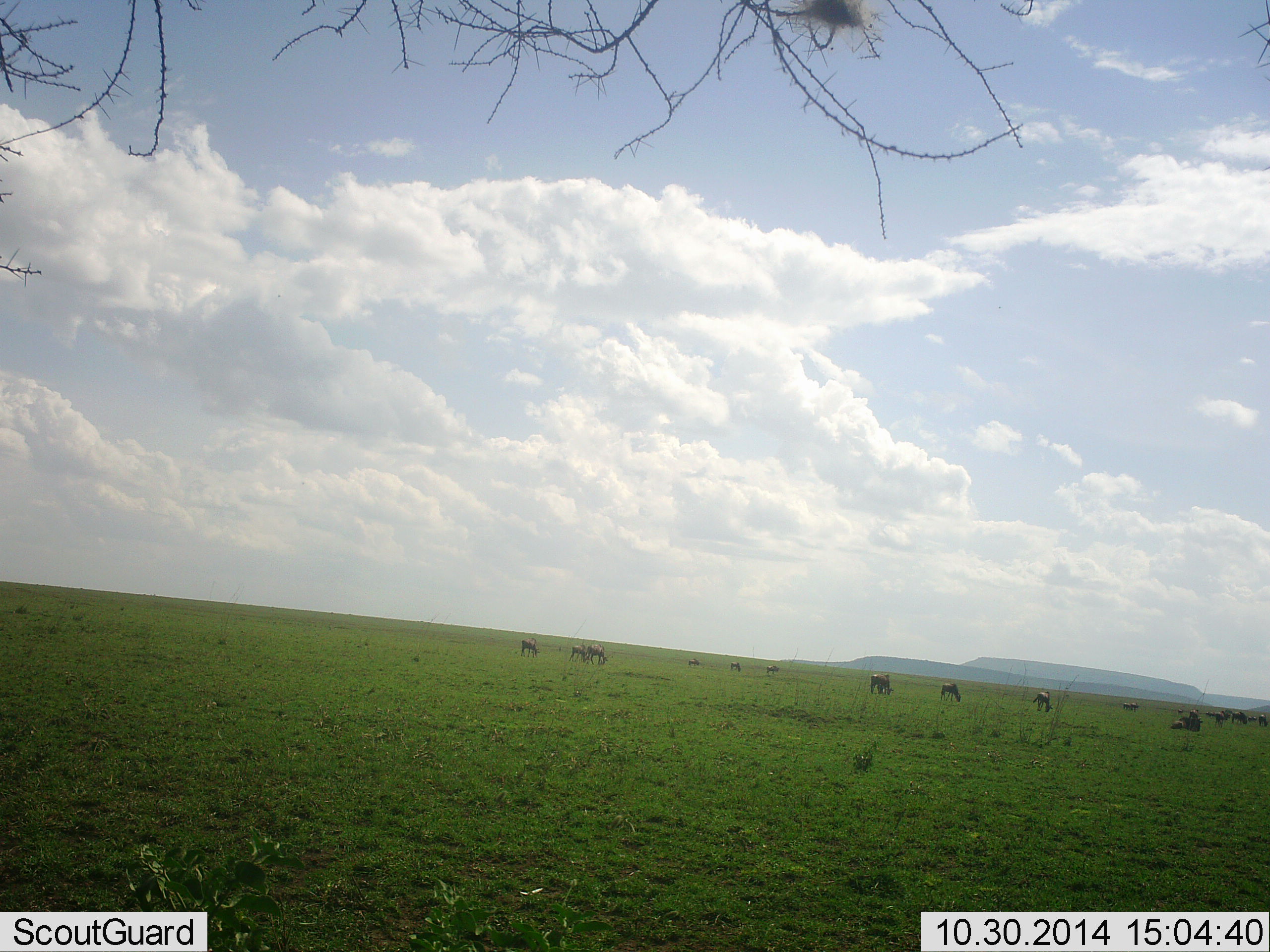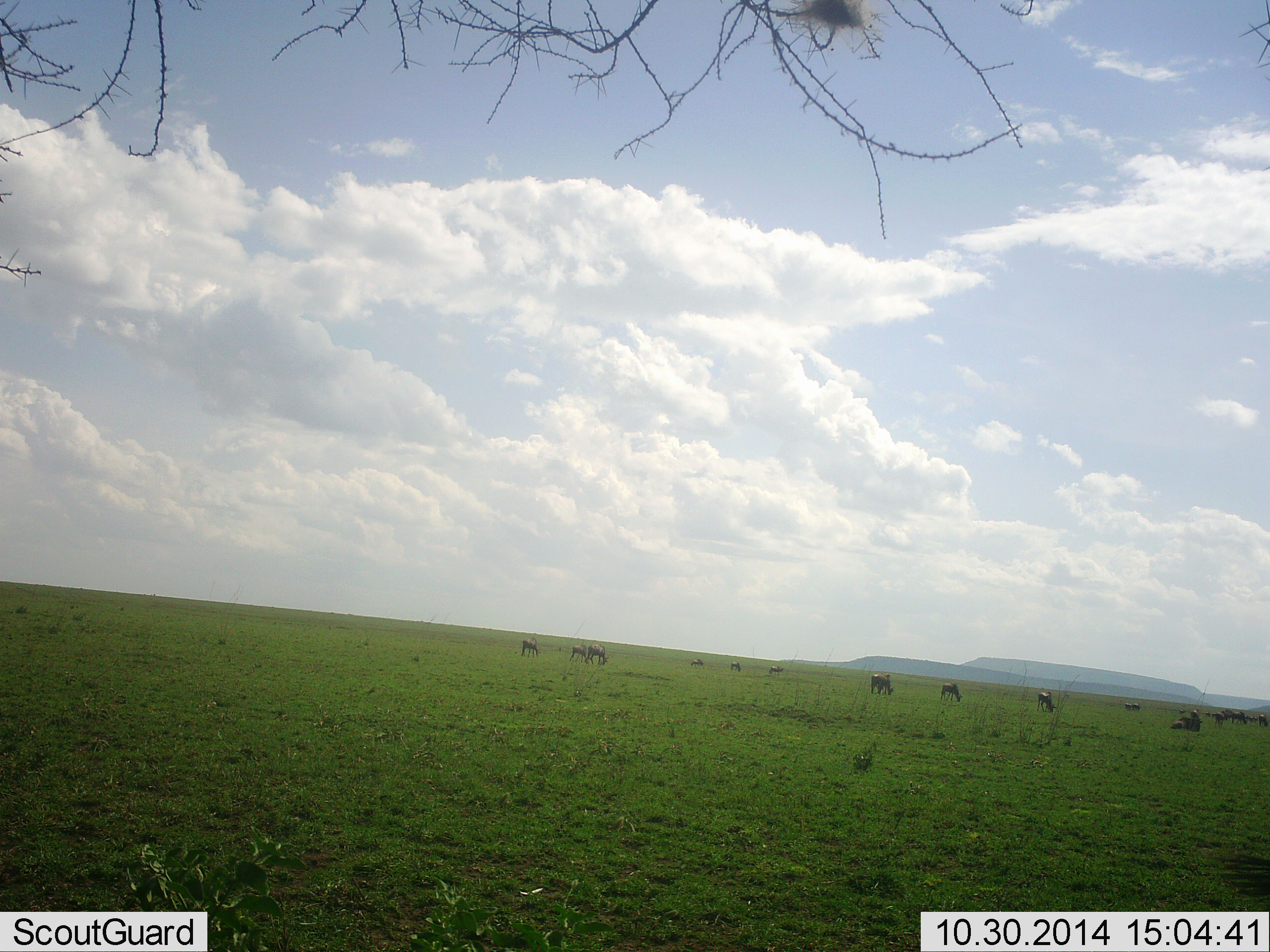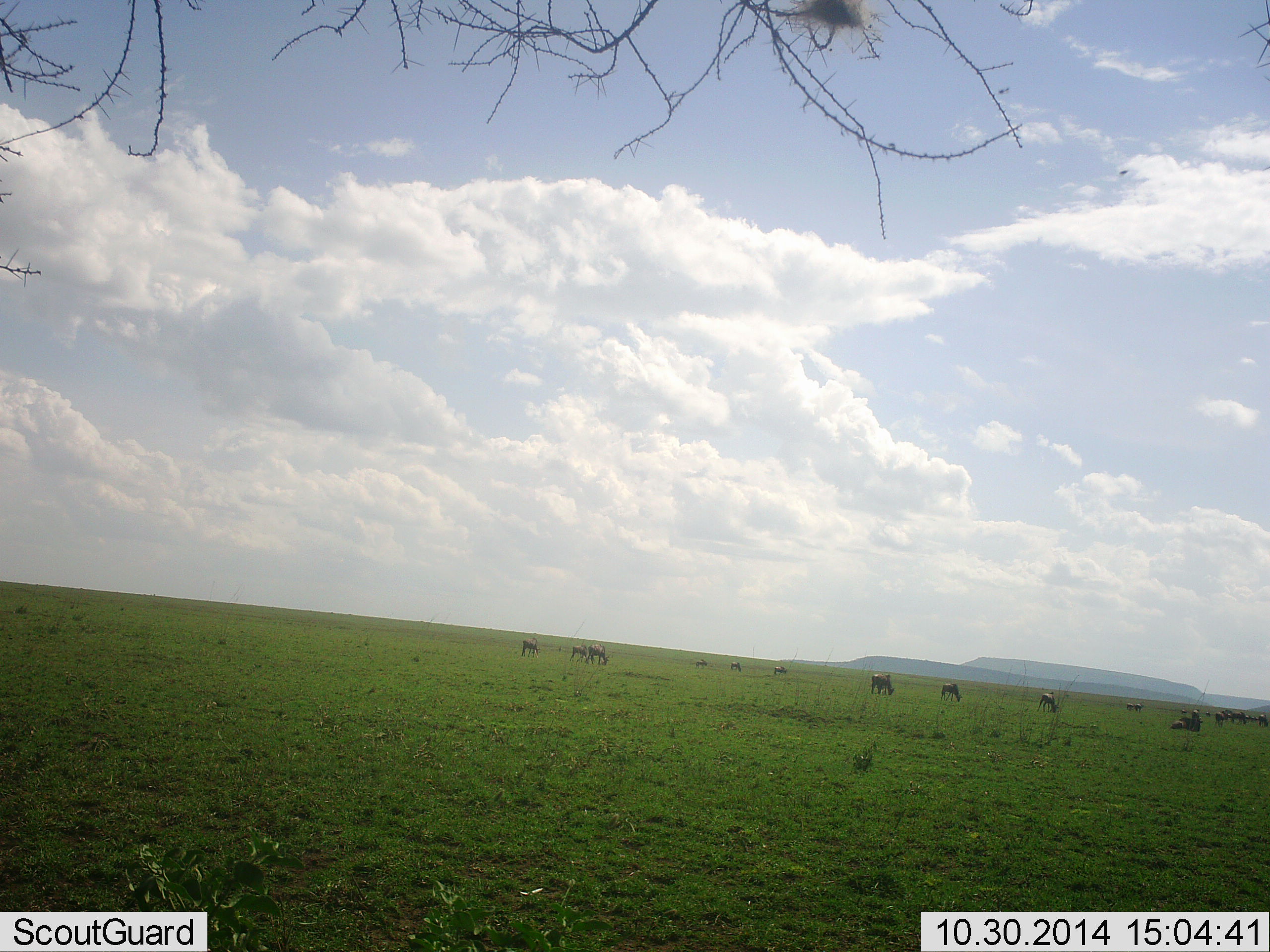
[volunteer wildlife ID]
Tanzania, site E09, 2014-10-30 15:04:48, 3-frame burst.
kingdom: Animalia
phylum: Chordata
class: Mammalia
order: Artiodactyla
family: Bovidae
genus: Connochaetes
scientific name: Connochaetes taurinus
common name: blue wildebeest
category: wildebeest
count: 11-50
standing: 20%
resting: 0%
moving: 20%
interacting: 0%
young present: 0%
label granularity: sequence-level